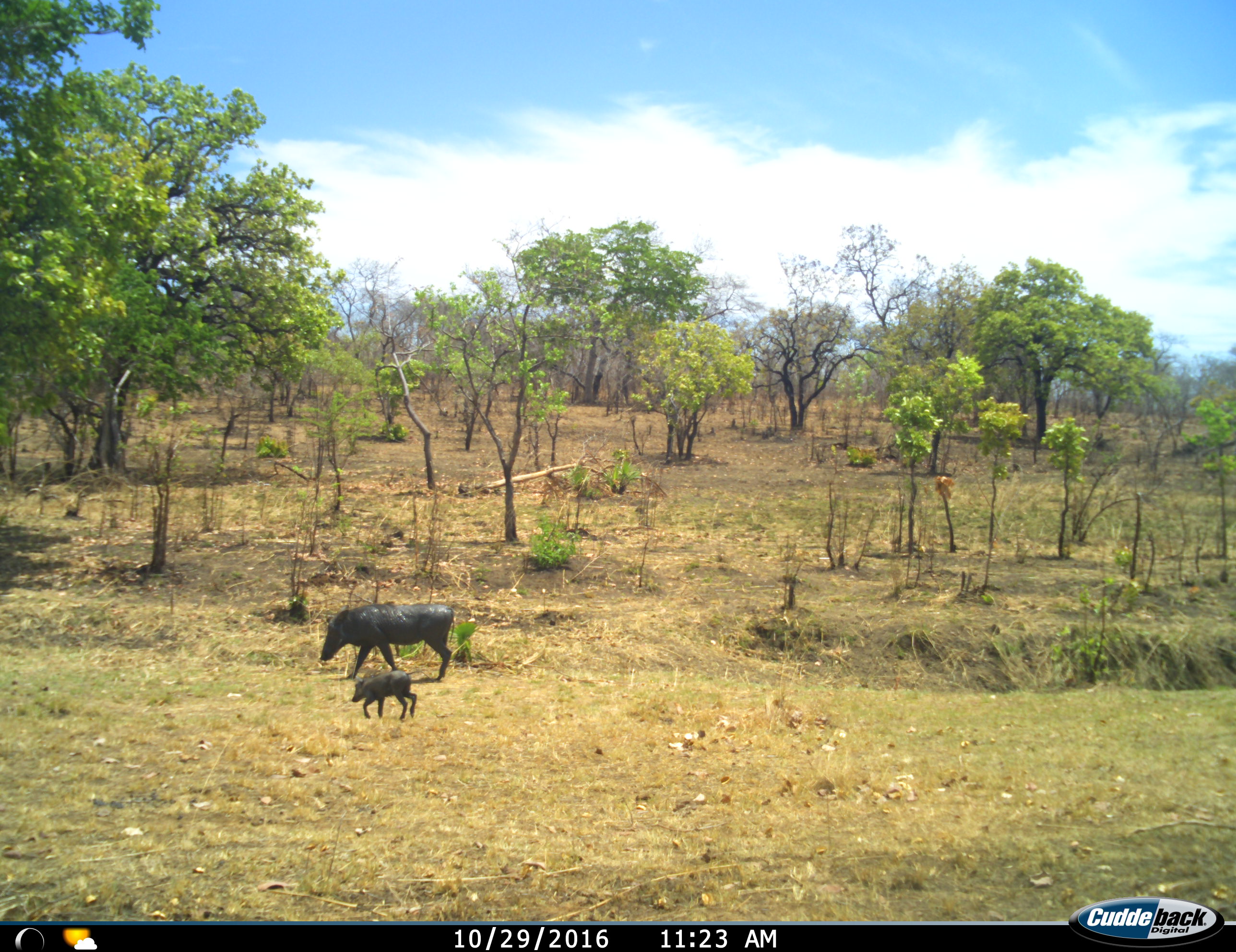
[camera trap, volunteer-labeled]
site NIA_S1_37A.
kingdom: Animalia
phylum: Chordata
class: Mammalia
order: Artiodactyla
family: Suidae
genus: Phacochoerus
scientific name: Phacochoerus africanus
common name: warthog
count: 2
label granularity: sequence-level